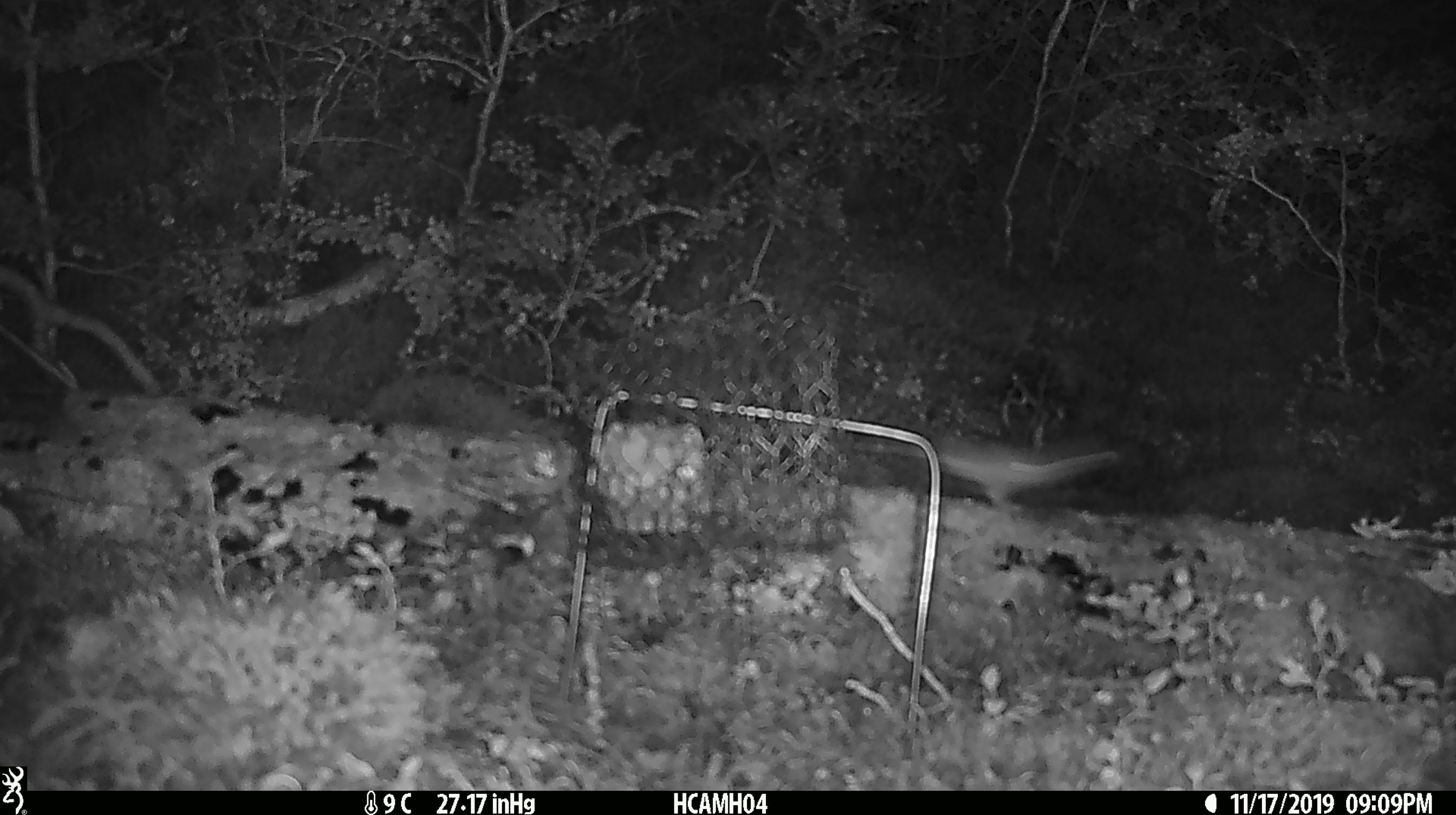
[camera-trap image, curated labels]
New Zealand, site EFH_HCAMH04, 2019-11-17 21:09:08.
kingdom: Animalia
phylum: Chordata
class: Mammalia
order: Rodentia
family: Muridae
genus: Mus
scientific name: Mus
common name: mouse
Mouse (Mus).